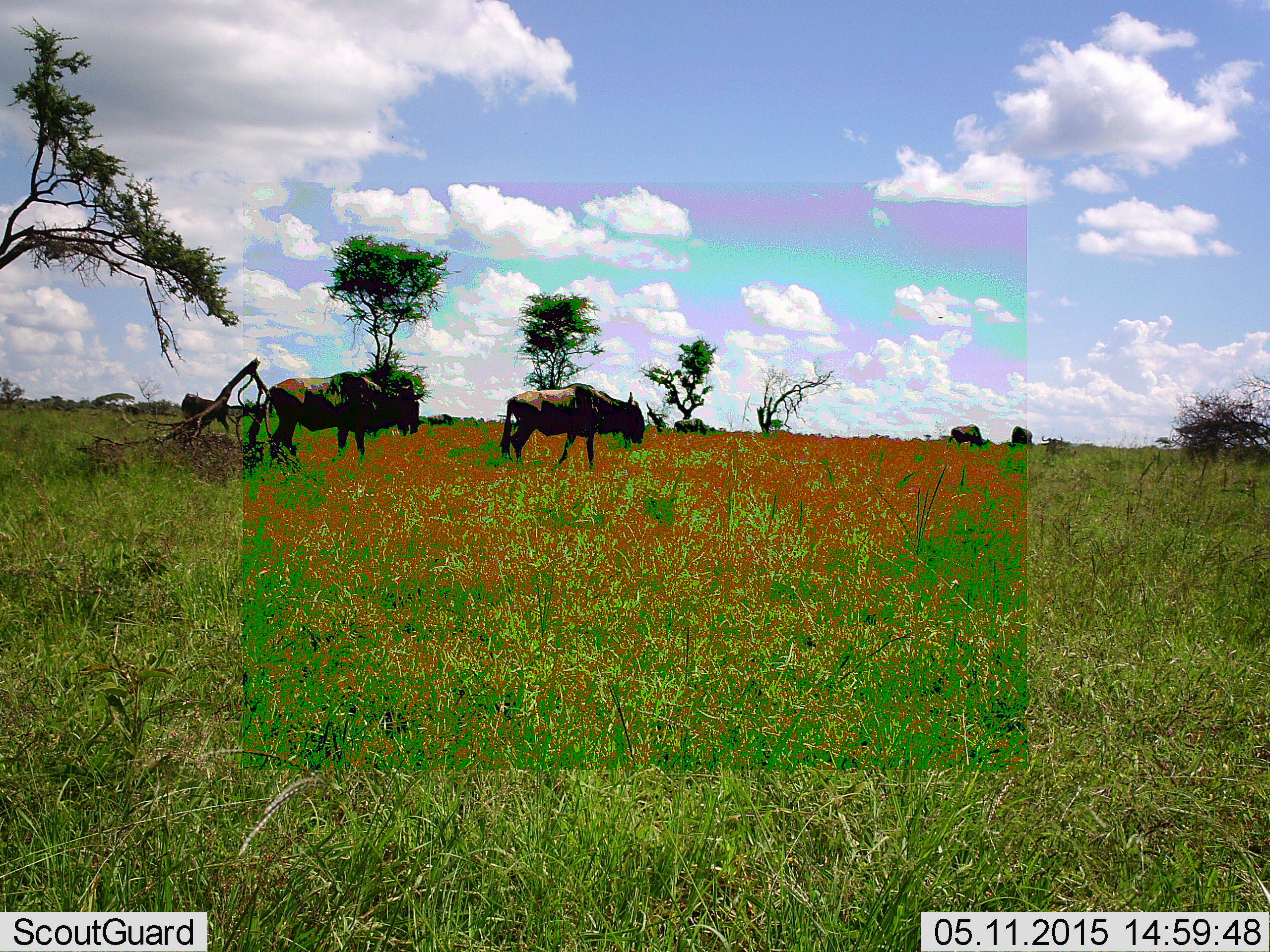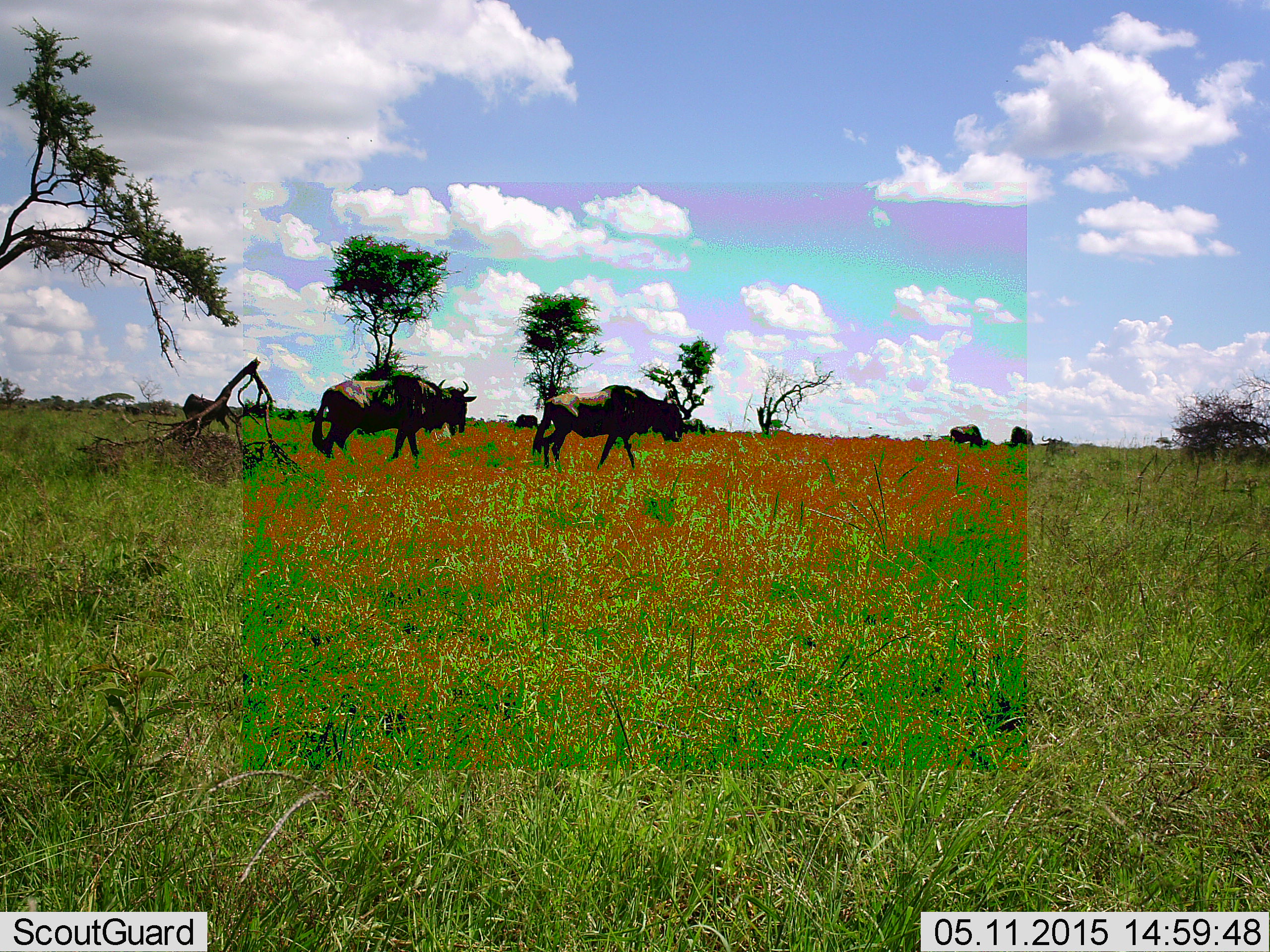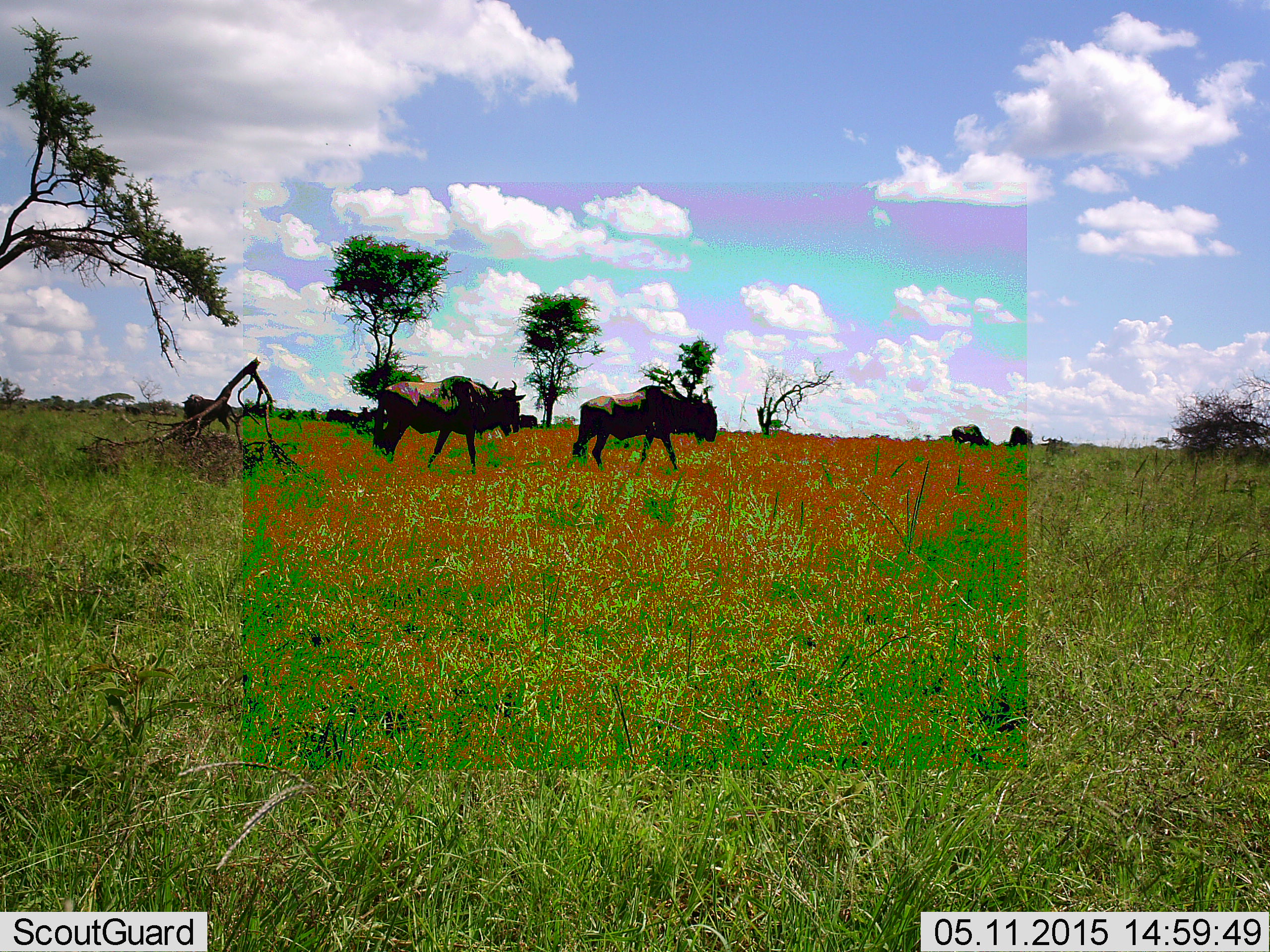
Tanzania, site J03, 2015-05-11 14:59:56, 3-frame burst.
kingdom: Animalia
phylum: Chordata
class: Mammalia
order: Artiodactyla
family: Bovidae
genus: Connochaetes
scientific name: Connochaetes taurinus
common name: blue wildebeest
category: wildebeest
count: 5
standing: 30%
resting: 0%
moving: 100%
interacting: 0%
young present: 0%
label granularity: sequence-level